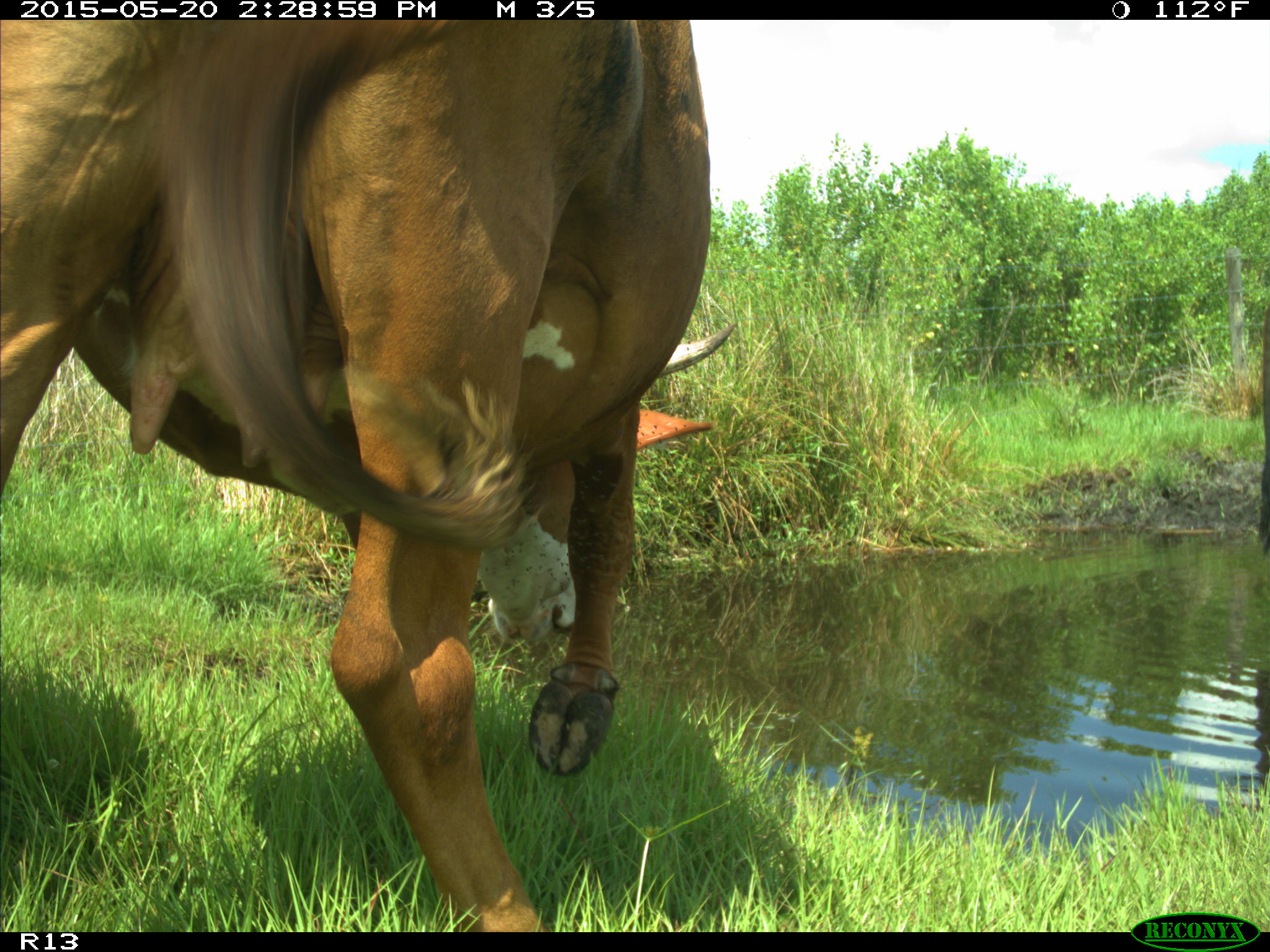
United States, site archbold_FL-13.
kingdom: Animalia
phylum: Chordata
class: Mammalia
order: Artiodactyla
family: Bovidae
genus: Bos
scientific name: Bos taurus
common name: domestic cow